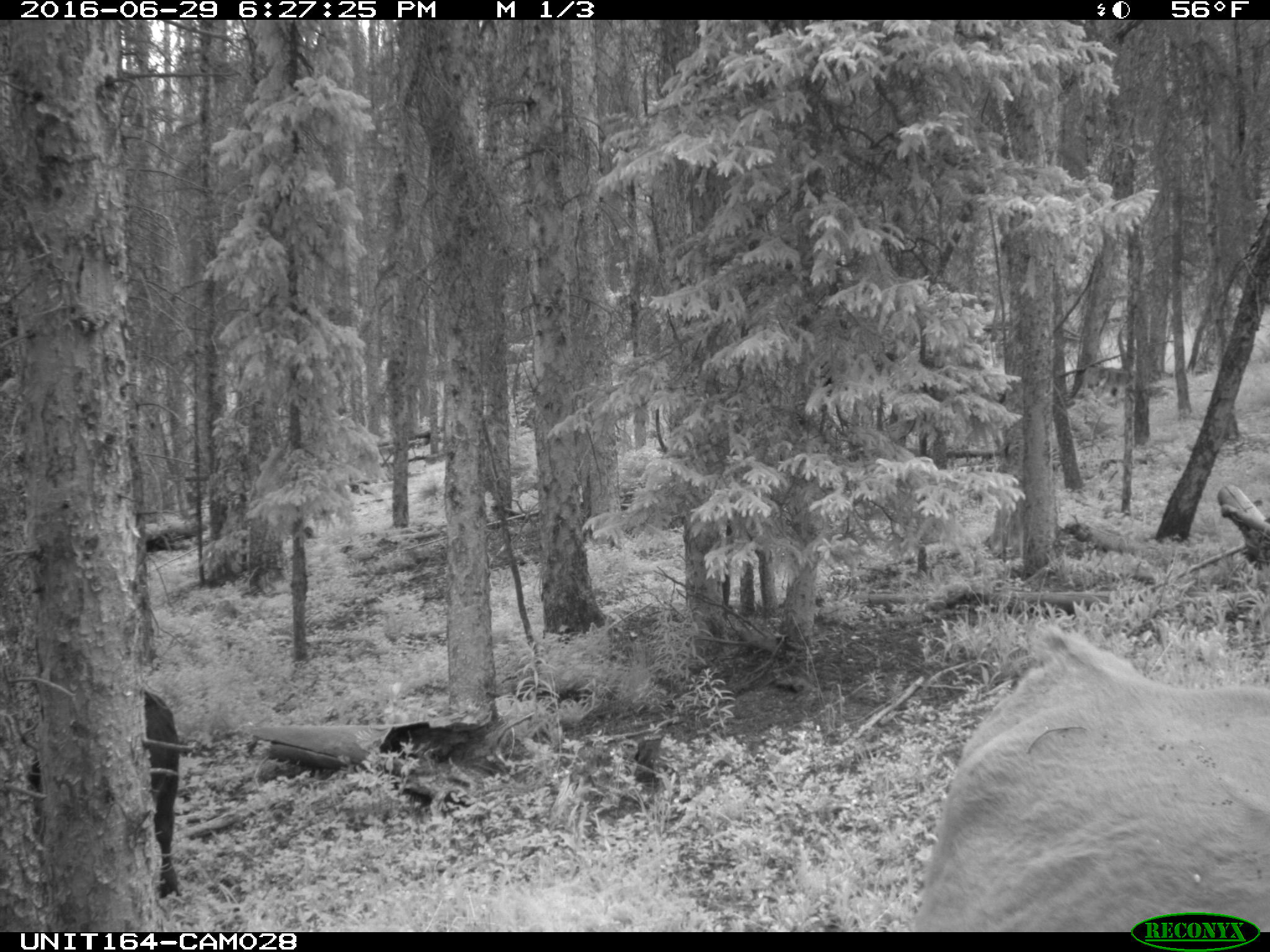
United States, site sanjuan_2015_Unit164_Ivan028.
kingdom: Animalia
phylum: Chordata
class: Mammalia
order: Artiodactyla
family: Bovidae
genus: Bos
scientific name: Bos taurus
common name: domestic cow